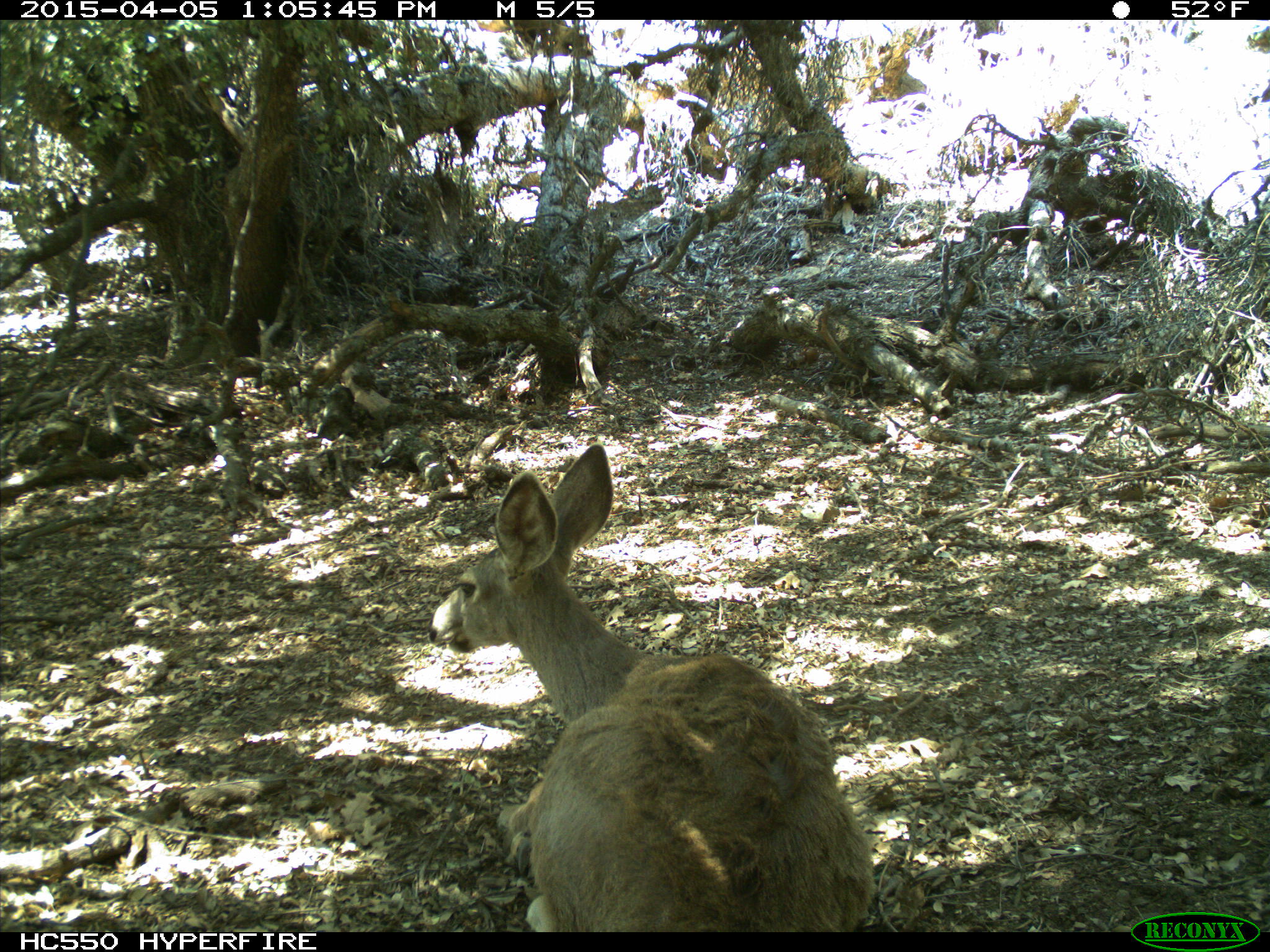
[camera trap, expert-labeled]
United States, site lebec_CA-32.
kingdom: Animalia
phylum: Chordata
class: Mammalia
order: Artiodactyla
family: Cervidae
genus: Odocoileus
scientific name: Odocoileus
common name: deer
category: unidentified deer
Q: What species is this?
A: Unidentified deer (deer) (Odocoileus).